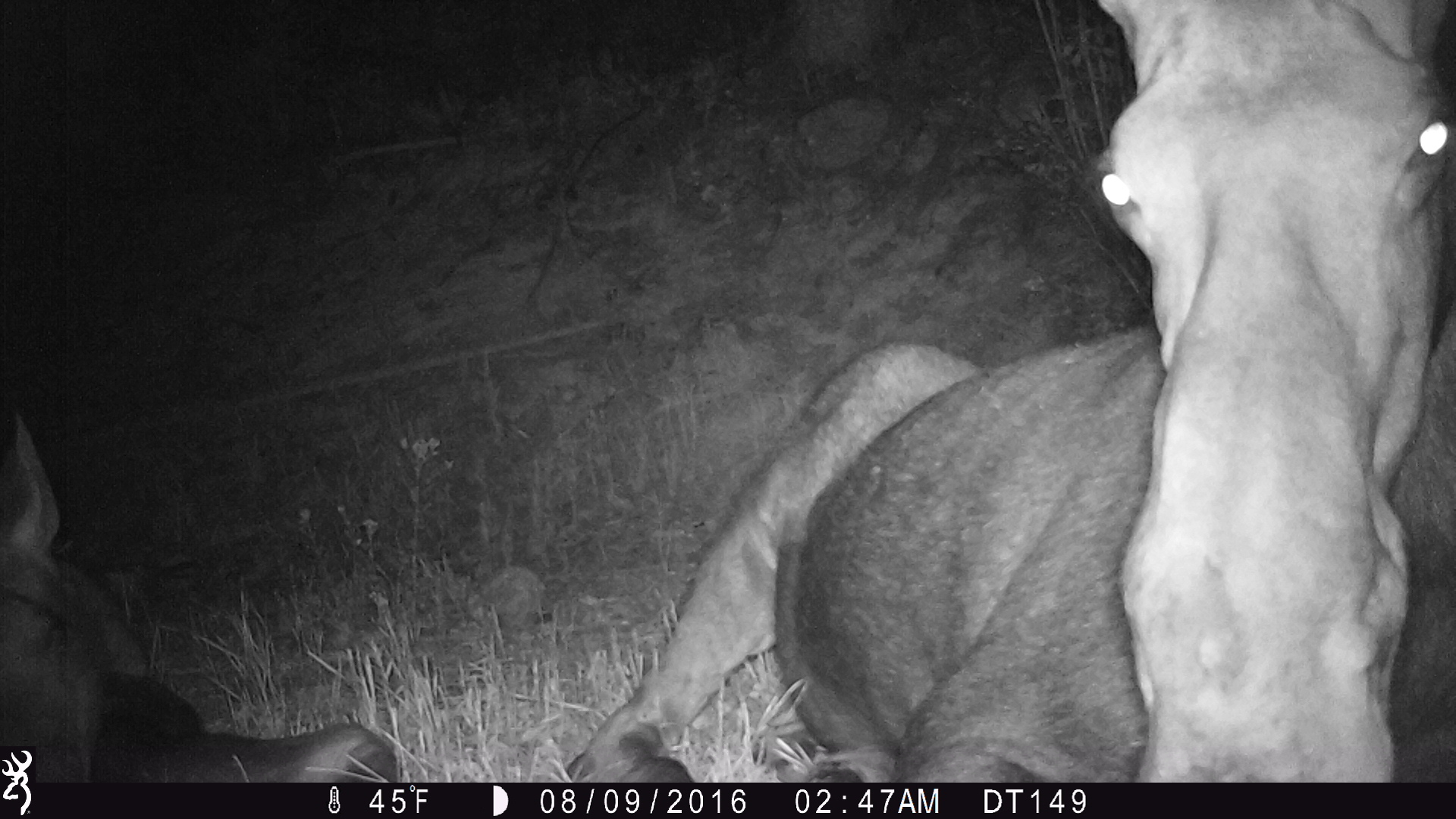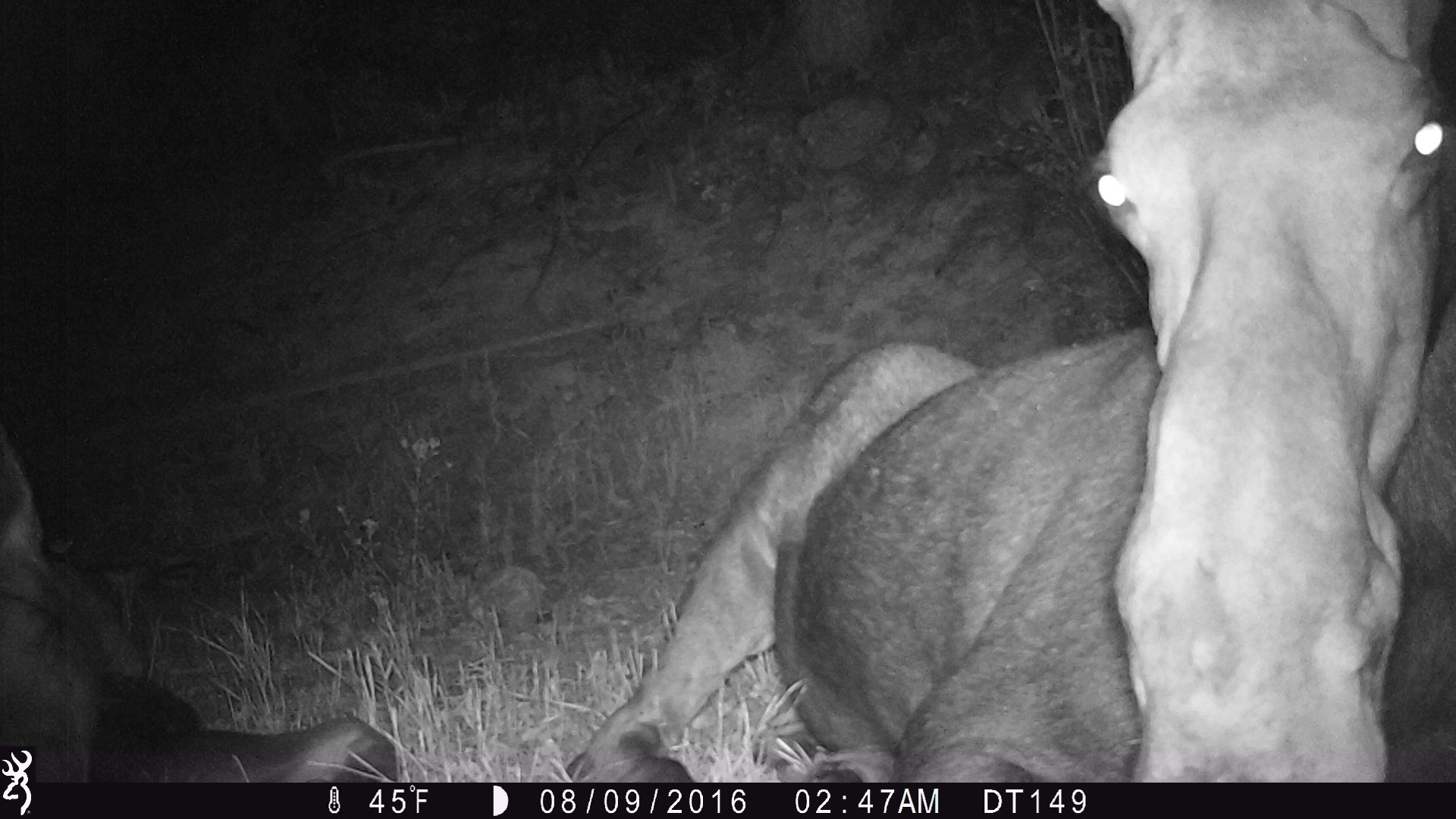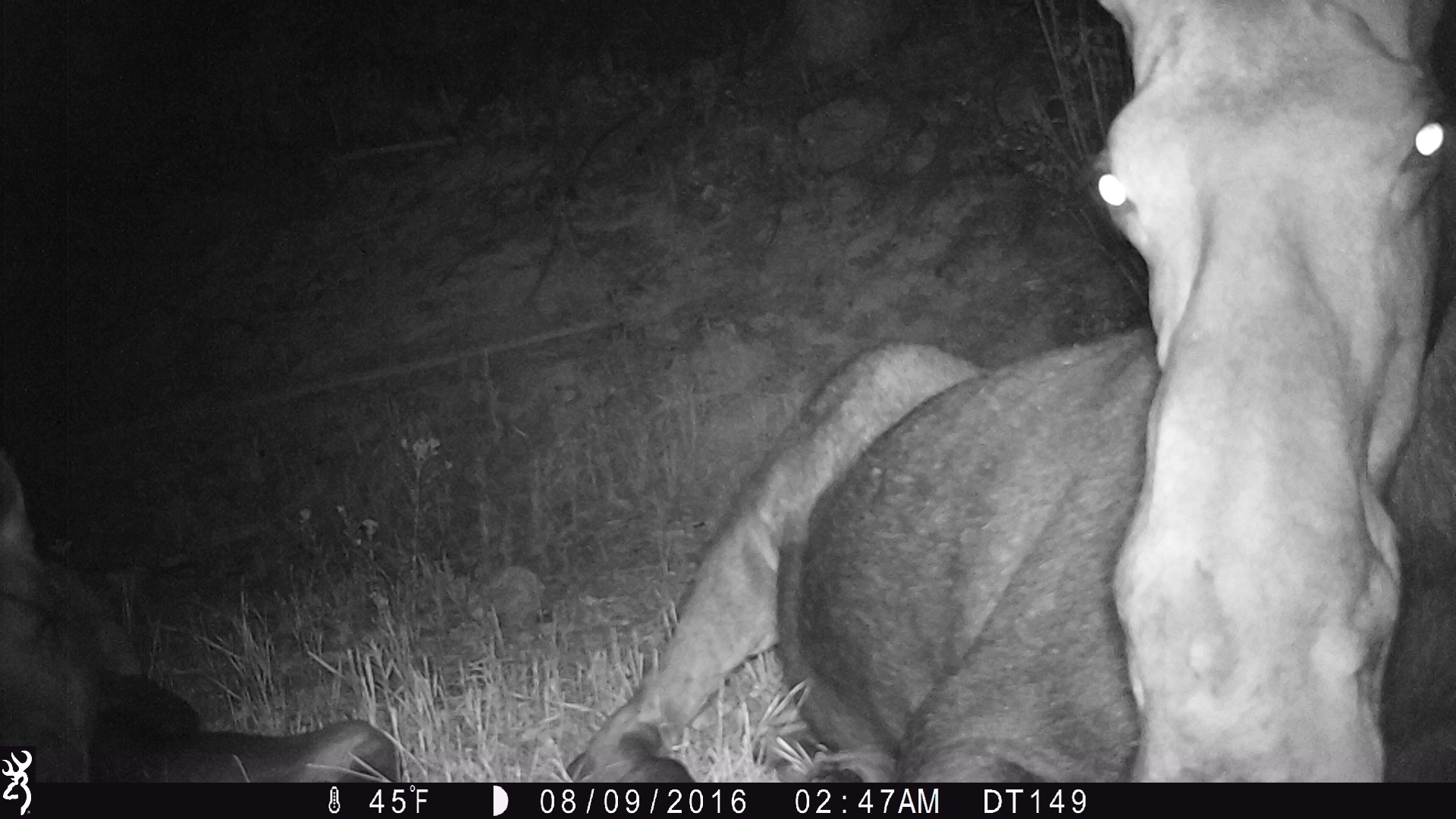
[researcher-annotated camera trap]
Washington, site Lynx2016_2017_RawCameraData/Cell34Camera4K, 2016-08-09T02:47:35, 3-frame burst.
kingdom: Animalia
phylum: Chordata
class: Mammalia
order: Artiodactyla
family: Cervidae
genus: Alces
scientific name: Alces alces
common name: moose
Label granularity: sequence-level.